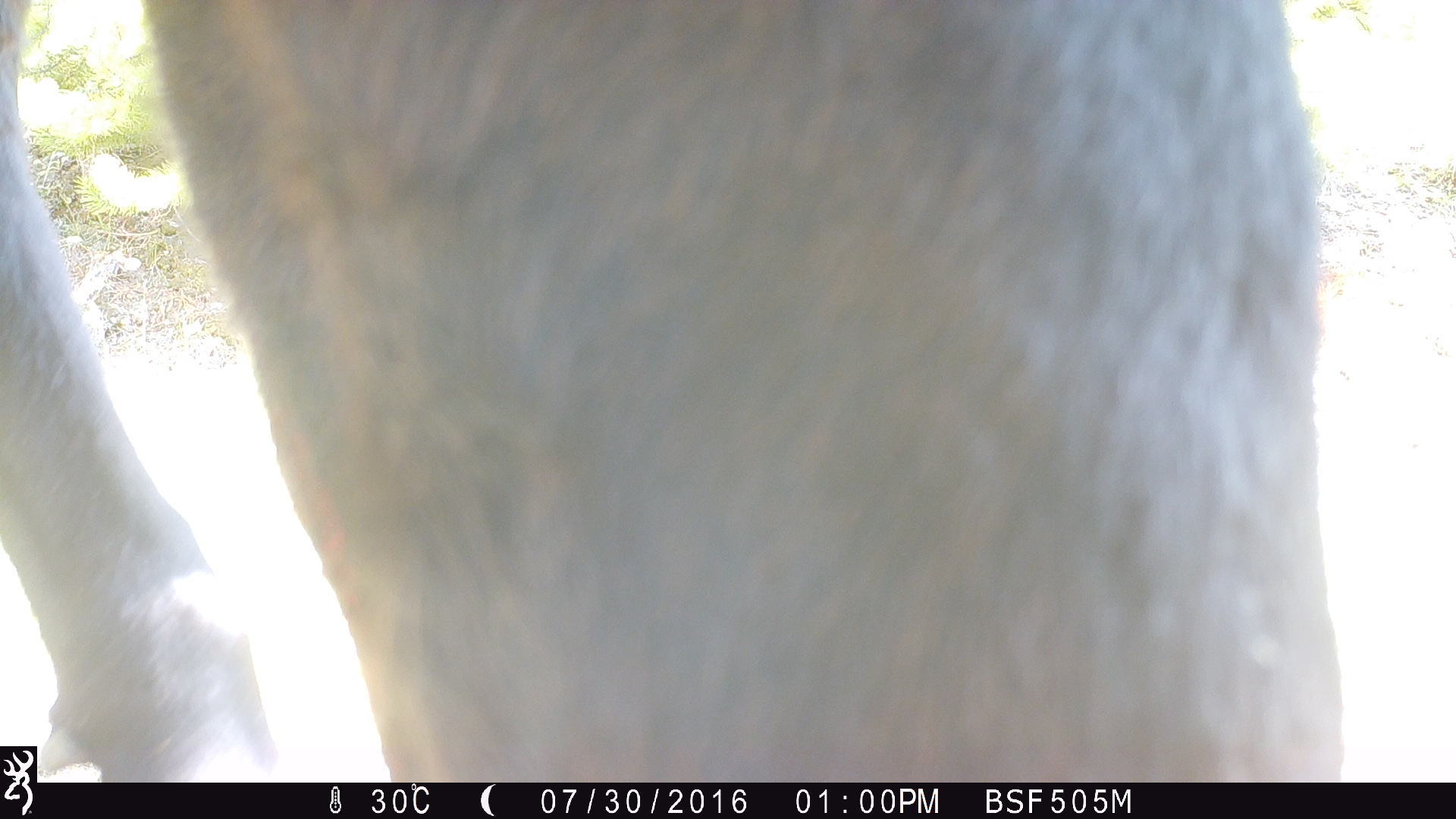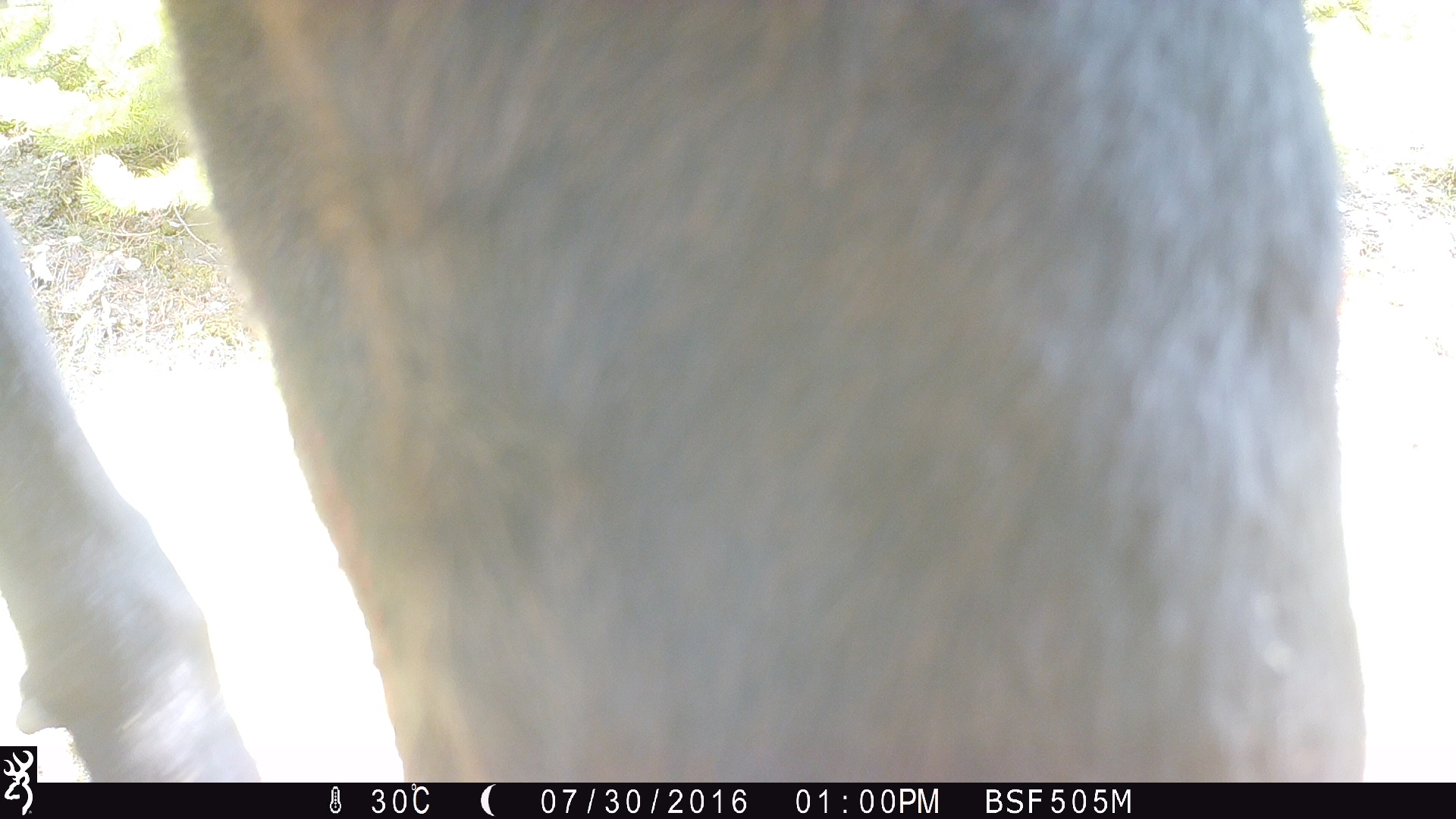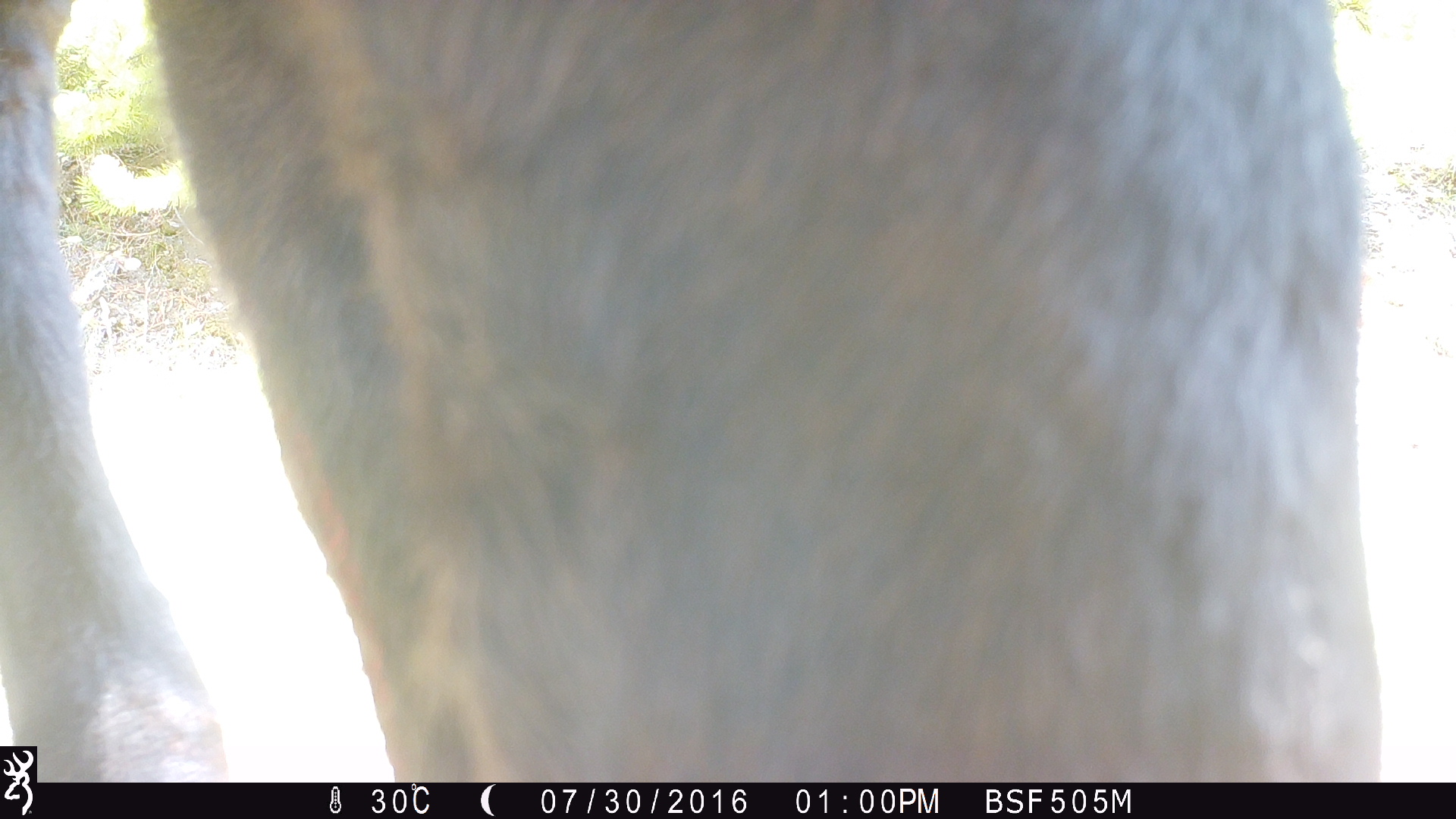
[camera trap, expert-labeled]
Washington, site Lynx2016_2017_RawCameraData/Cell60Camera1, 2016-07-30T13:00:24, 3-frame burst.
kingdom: Animalia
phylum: Chordata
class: Mammalia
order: Artiodactyla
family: Bovidae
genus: Bos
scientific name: Bos taurus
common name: domestic cattle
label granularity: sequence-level